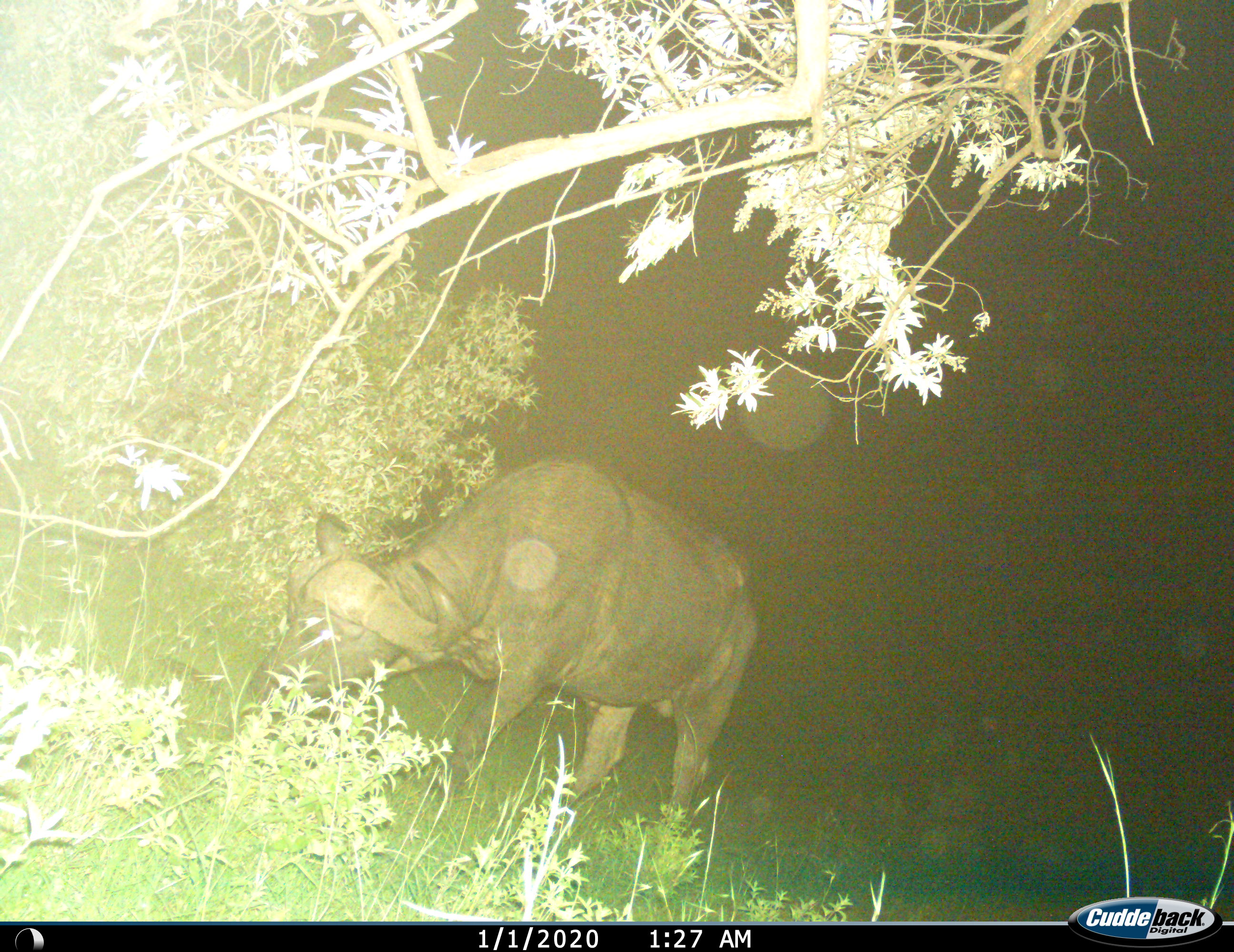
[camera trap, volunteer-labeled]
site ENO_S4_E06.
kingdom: Animalia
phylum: Chordata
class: Mammalia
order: Artiodactyla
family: Bovidae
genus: Syncerus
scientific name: Syncerus caffer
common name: african buffalo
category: buffalo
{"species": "buffalo (african buffalo) (Syncerus caffer)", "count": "1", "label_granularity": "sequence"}